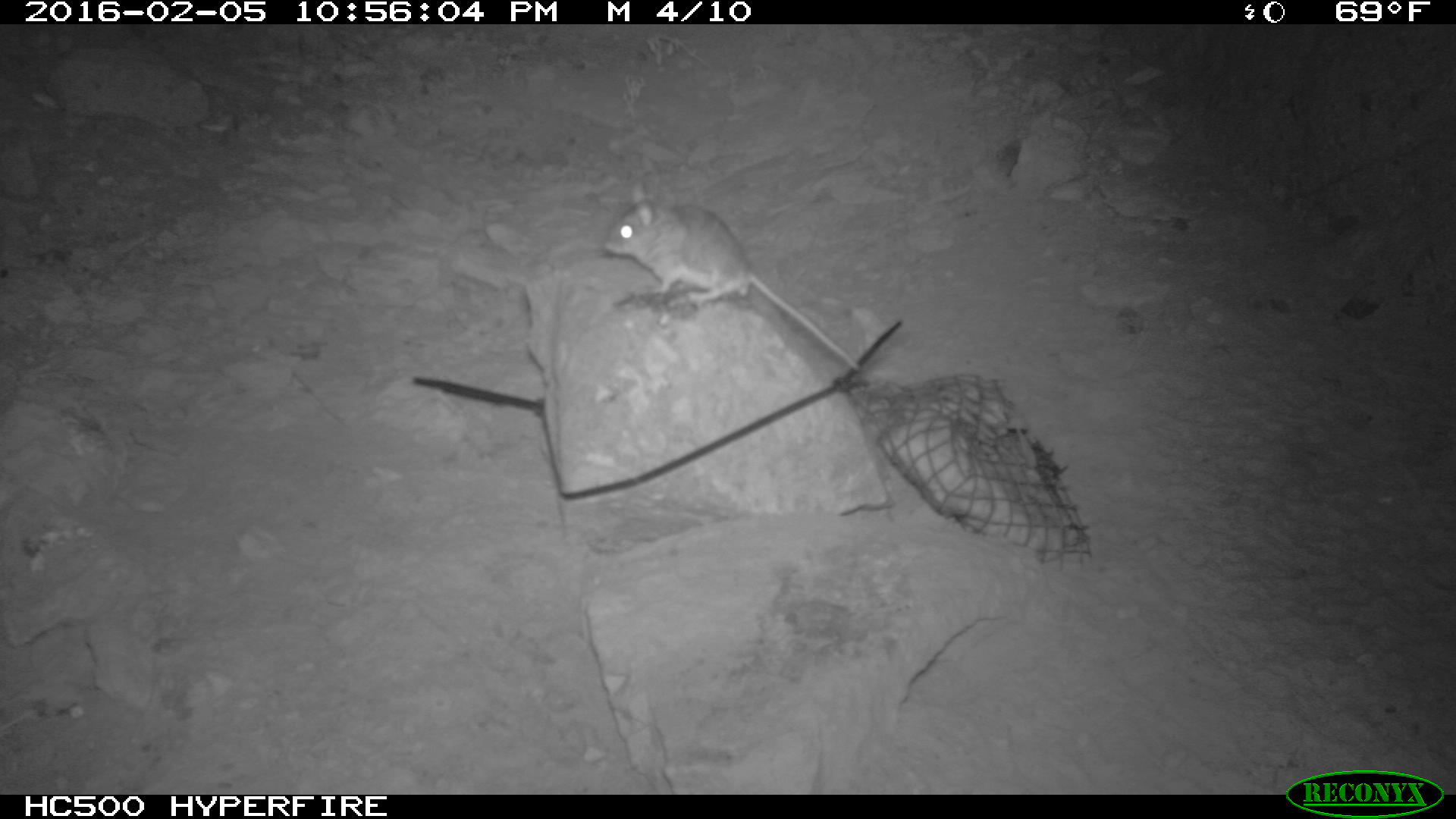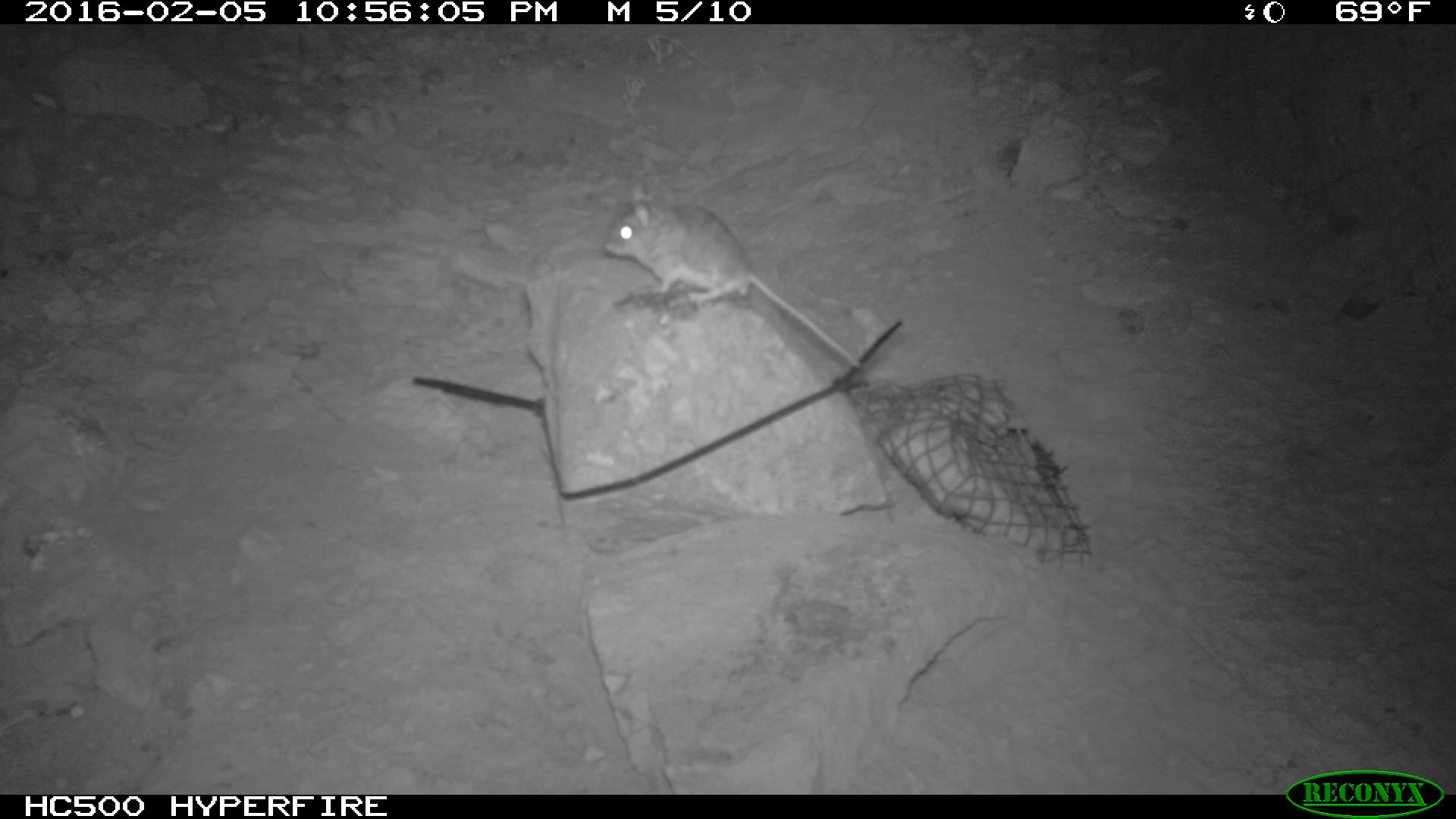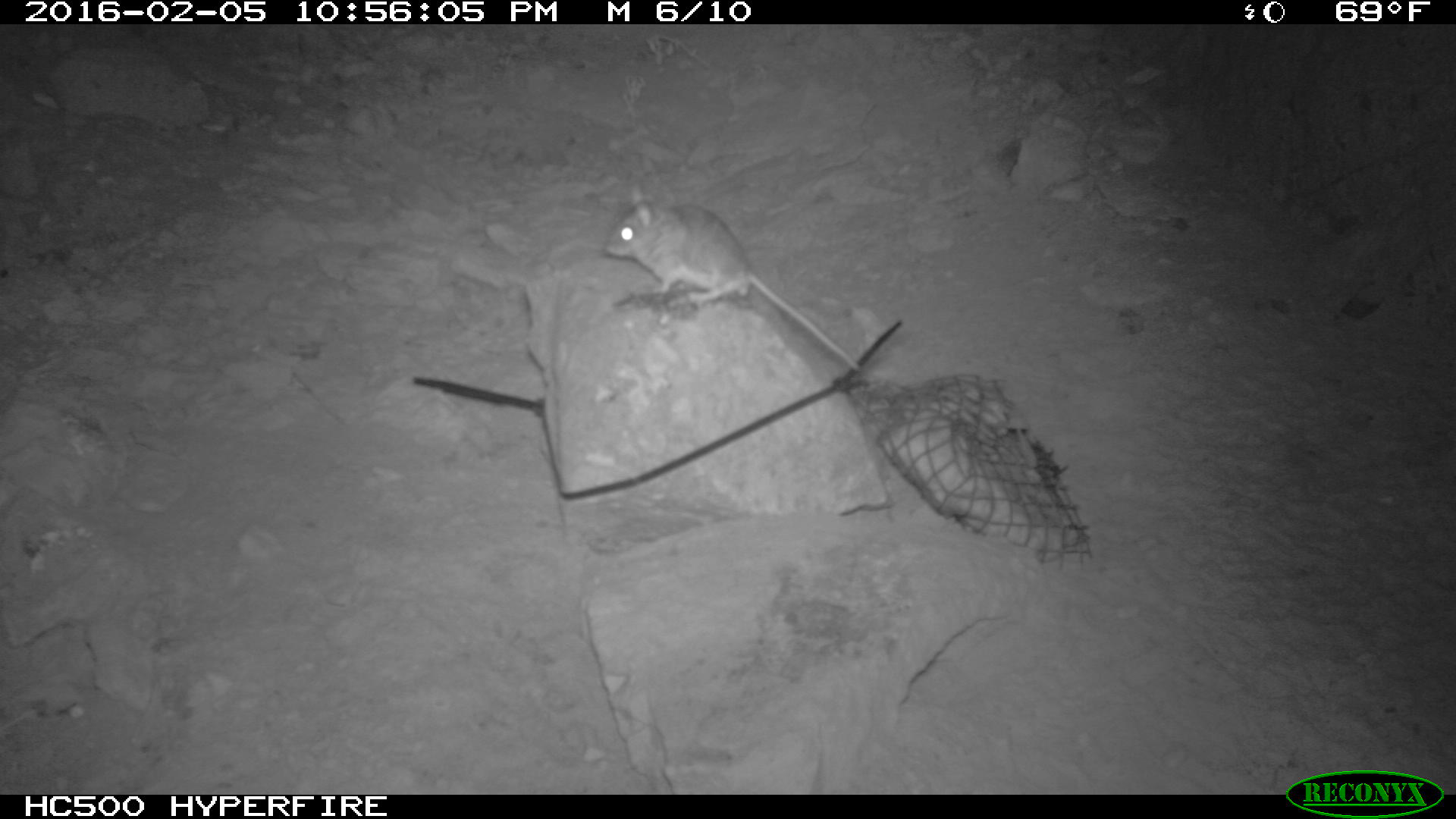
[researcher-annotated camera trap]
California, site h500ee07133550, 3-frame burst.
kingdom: Animalia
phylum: Chordata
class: Mammalia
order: Rodentia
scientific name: Rodentia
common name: rodent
Rodent (Rodentia).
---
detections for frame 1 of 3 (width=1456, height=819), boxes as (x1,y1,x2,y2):
rodent: (599,187,861,372)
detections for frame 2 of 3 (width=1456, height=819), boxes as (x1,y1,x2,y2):
rodent: (601,178,862,372)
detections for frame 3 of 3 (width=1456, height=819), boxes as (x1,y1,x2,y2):
rodent: (604,182,860,370)